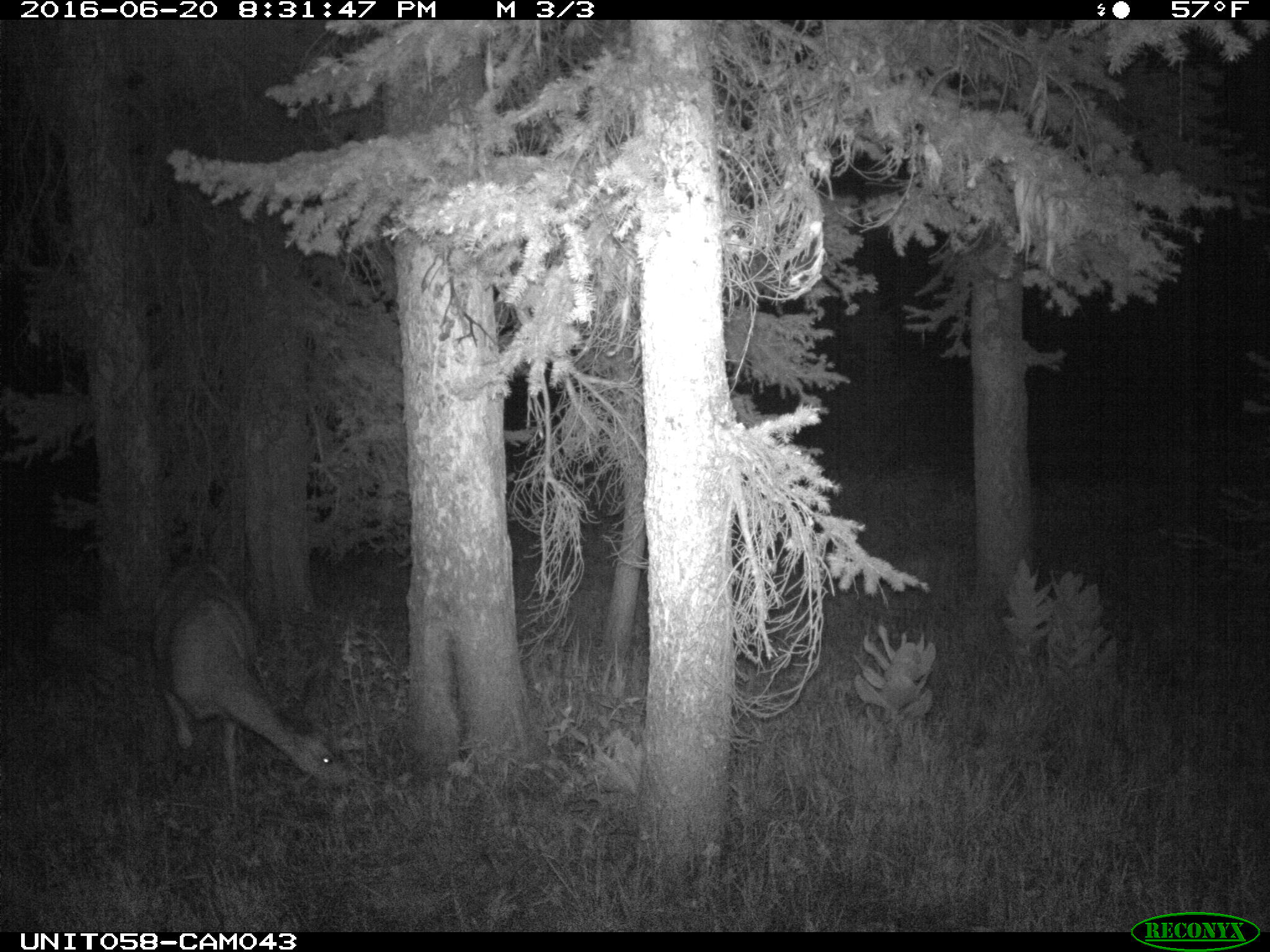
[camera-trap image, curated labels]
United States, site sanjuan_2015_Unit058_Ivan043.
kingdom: Animalia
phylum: Chordata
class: Mammalia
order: Artiodactyla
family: Cervidae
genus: Odocoileus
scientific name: Odocoileus hemionus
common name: mule deer